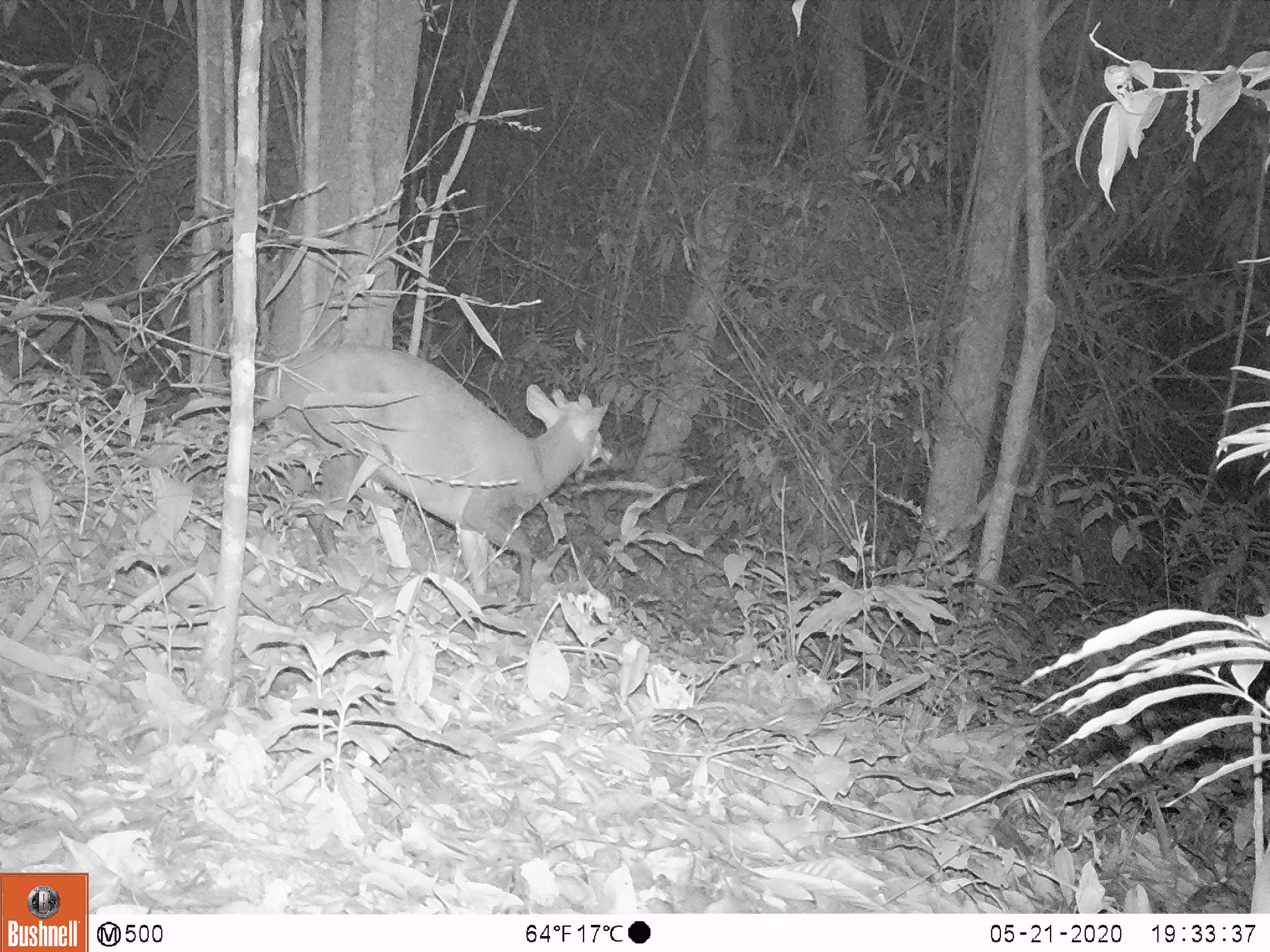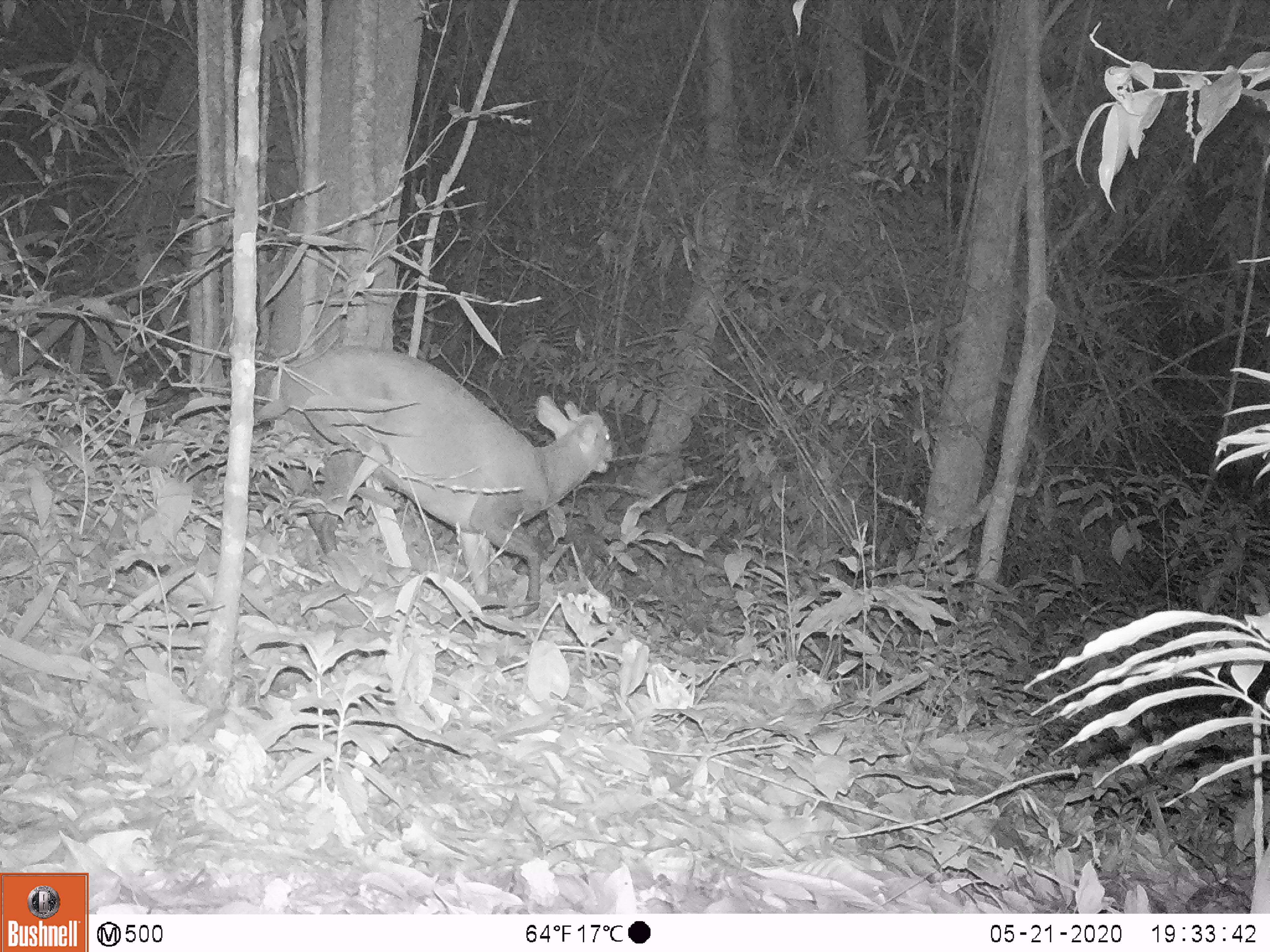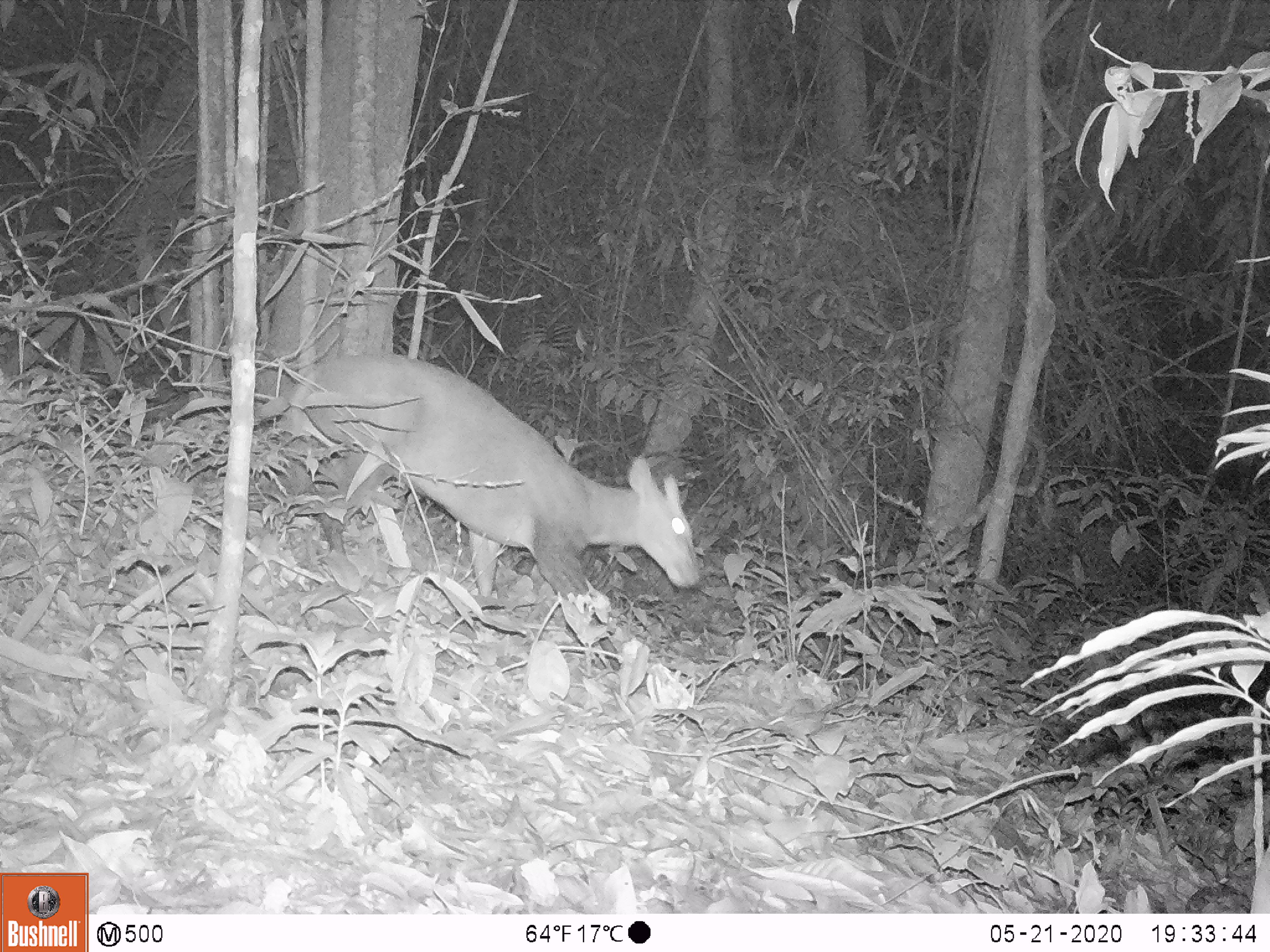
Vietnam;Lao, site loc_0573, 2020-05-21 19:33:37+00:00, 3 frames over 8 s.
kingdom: Animalia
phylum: Chordata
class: Mammalia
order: Artiodactyla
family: Cervidae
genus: Muntiacus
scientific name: Muntiacus rooseveltorum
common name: roosevelt's muntjac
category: roosevelts muntjac group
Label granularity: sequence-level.